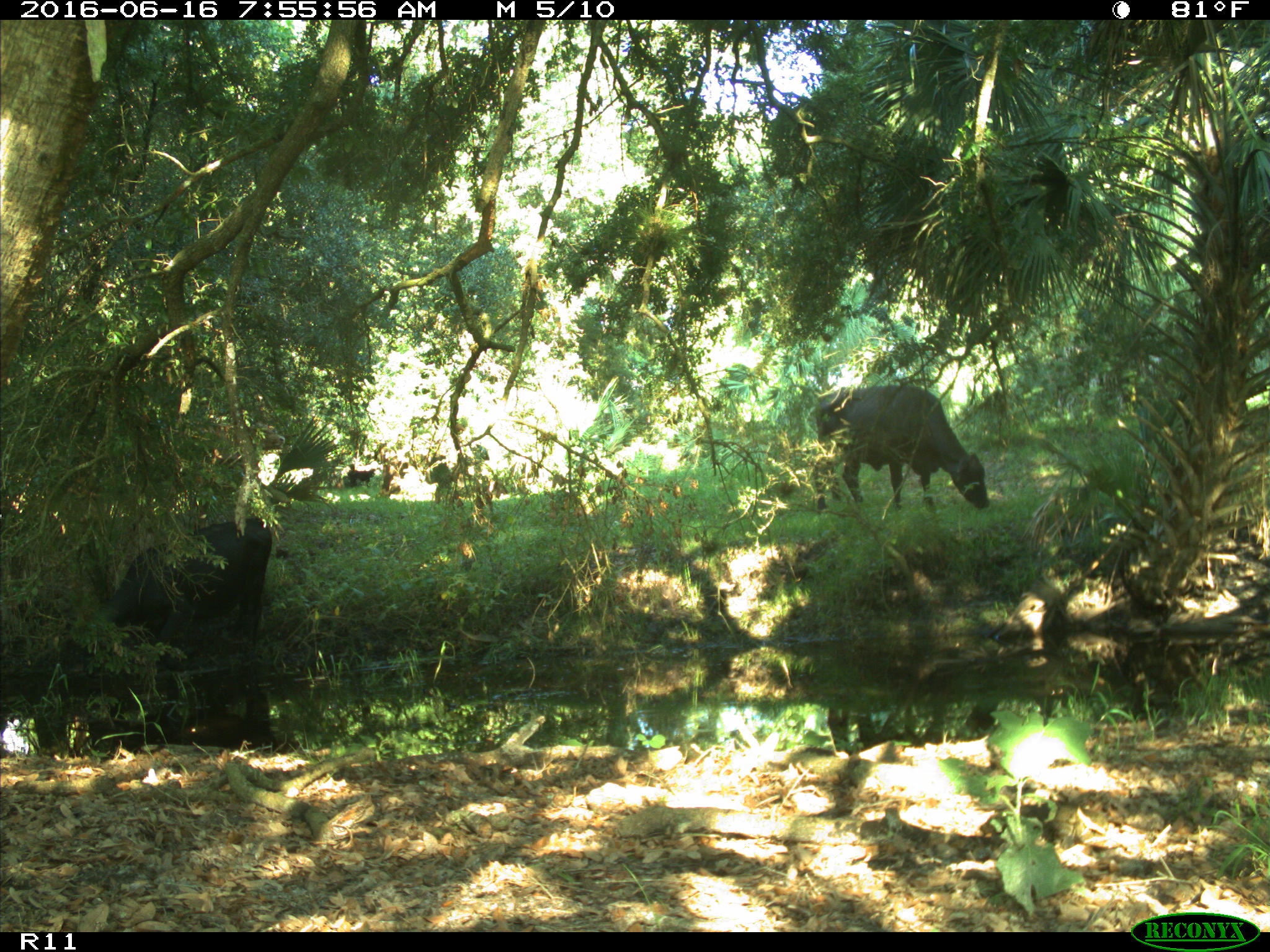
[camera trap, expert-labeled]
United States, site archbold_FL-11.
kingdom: Animalia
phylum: Chordata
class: Mammalia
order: Artiodactyla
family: Bovidae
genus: Bos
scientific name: Bos taurus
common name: domestic cow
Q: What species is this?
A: Bos taurus (domestic cow).